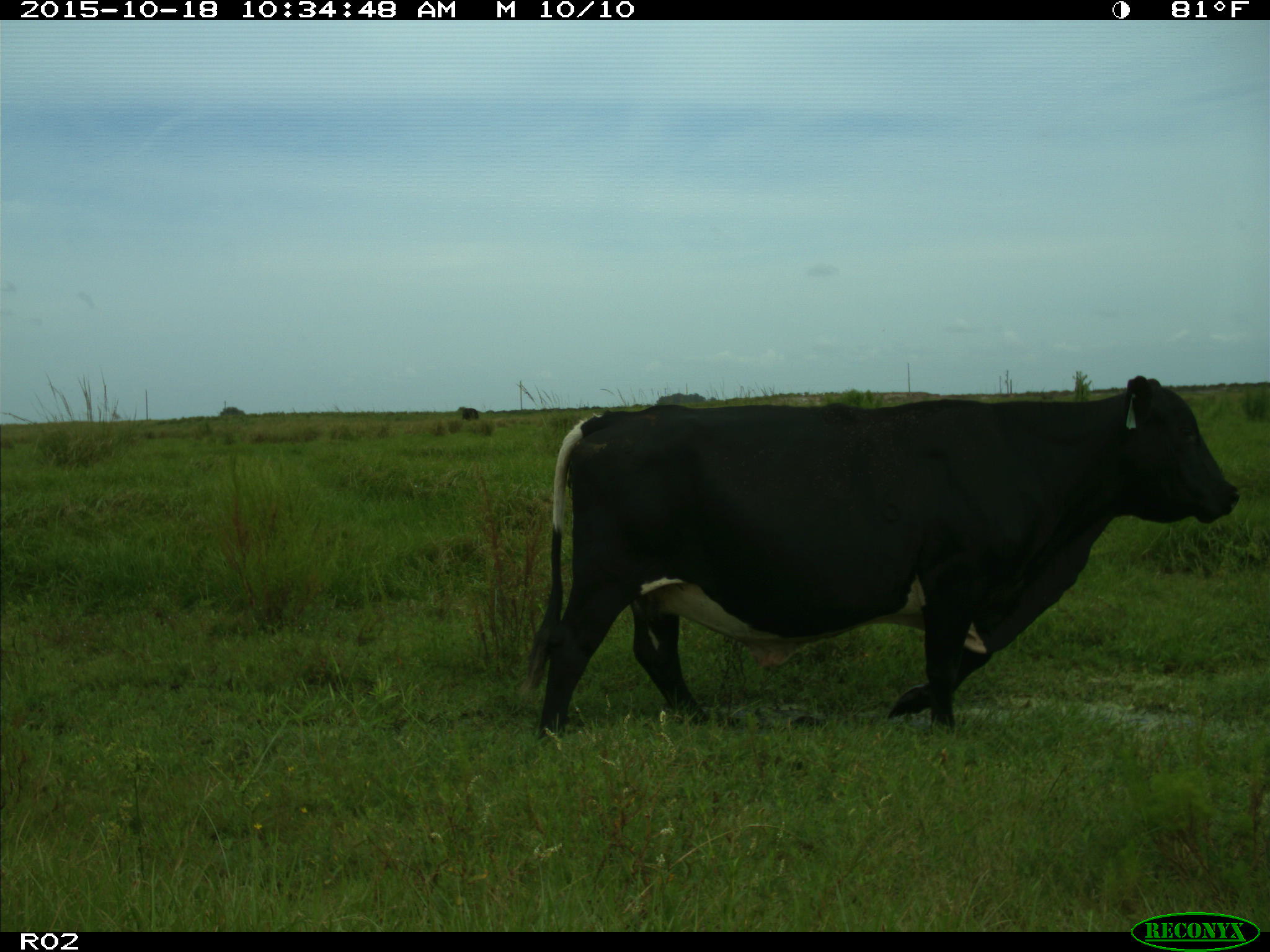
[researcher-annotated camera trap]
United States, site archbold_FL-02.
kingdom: Animalia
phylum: Chordata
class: Mammalia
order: Artiodactyla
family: Bovidae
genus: Bos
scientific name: Bos taurus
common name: domestic cow